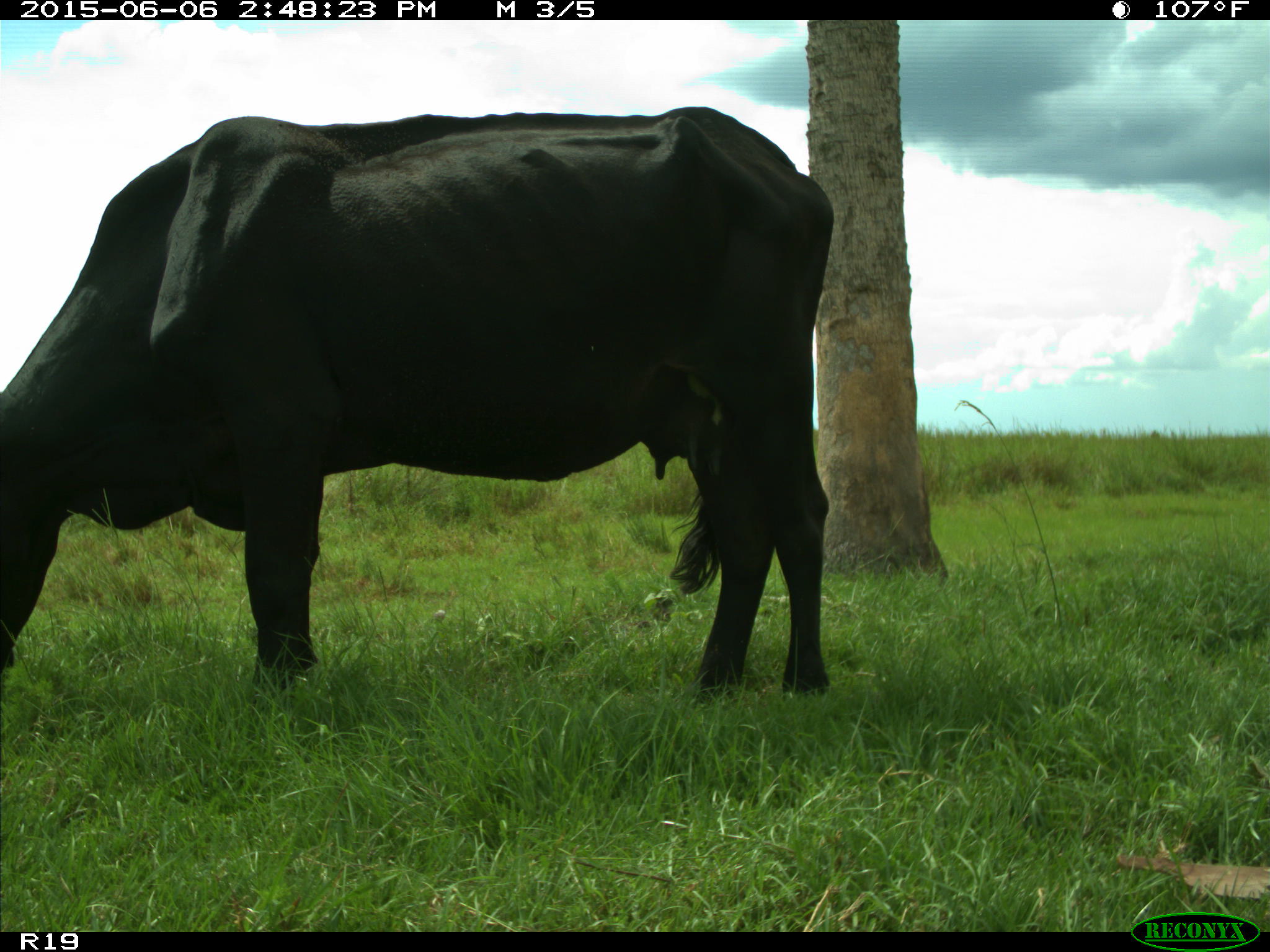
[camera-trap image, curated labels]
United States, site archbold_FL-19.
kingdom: Animalia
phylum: Chordata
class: Mammalia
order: Artiodactyla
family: Bovidae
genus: Bos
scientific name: Bos taurus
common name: domestic cow